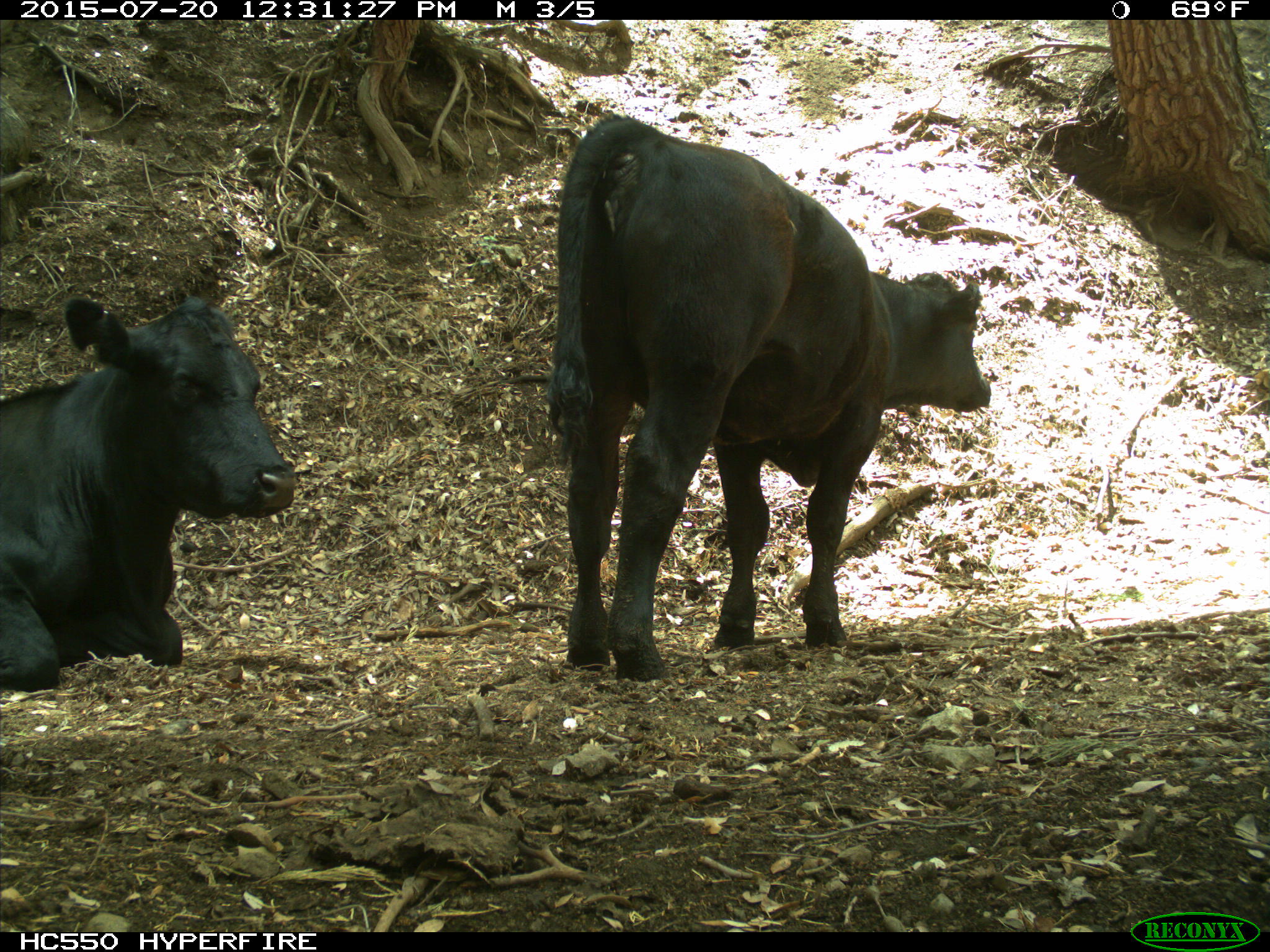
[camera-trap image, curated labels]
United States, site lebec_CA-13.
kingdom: Animalia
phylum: Chordata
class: Mammalia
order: Artiodactyla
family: Bovidae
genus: Bos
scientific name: Bos taurus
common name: domestic cow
Bos taurus (domestic cow).